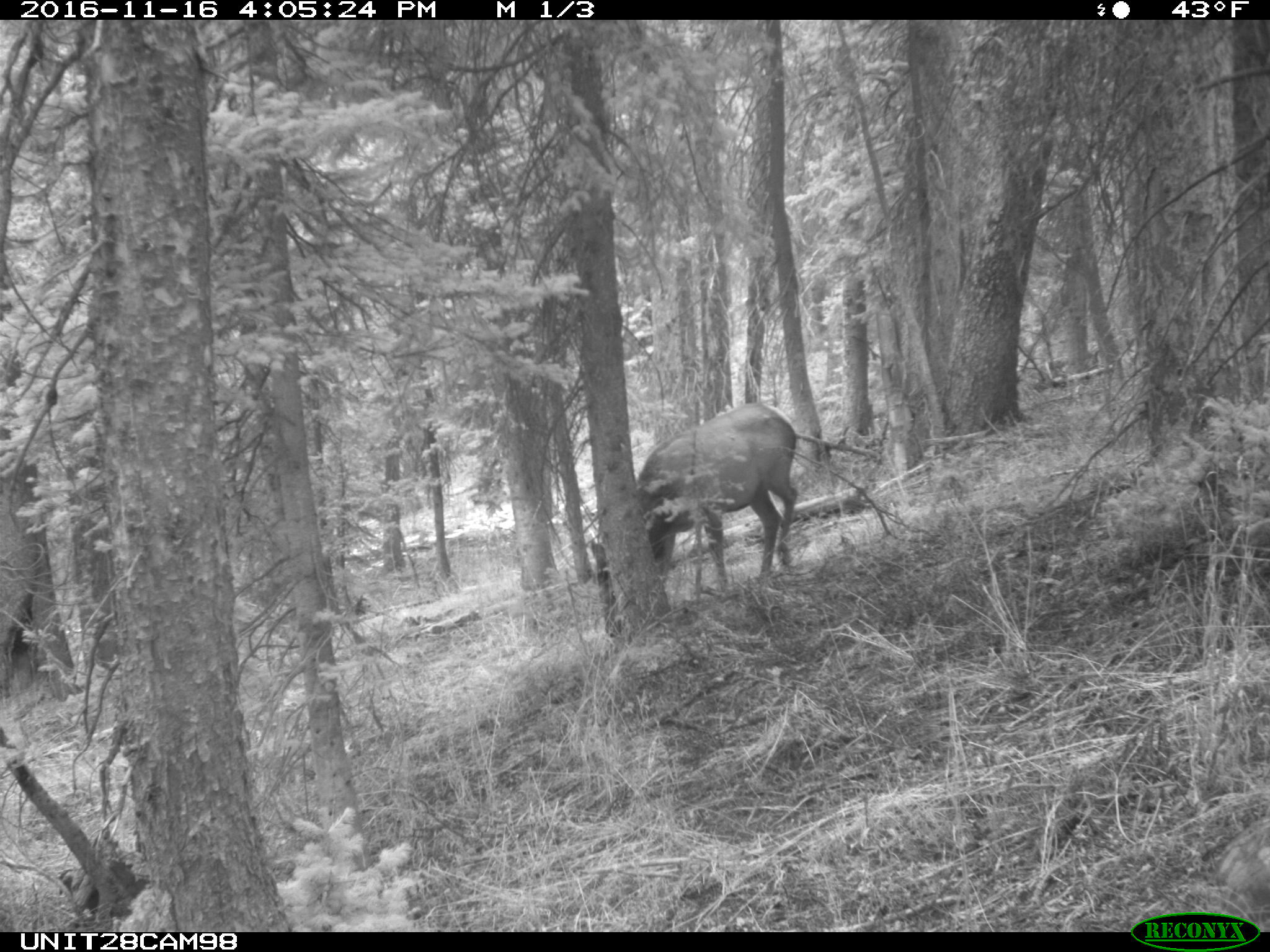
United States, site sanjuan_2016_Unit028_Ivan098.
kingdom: Animalia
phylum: Chordata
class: Mammalia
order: Artiodactyla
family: Cervidae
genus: Cervus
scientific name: Cervus elaphus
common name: red deer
Cervus elaphus (red deer).